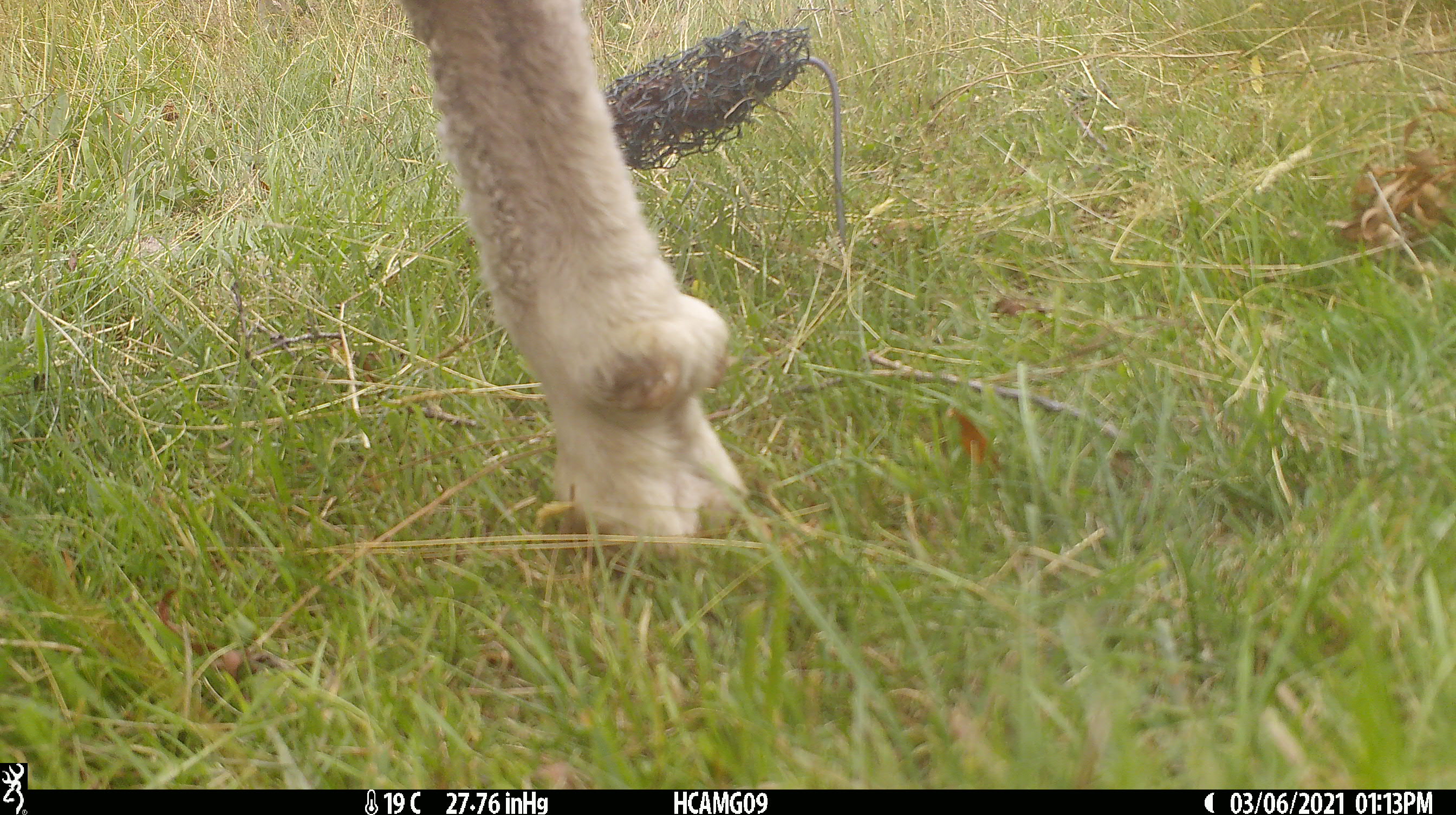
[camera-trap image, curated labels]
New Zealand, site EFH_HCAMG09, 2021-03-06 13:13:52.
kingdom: Animalia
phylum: Chordata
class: Mammalia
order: Artiodactyla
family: Bovidae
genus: Ovis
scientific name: Ovis aries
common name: domestic sheep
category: sheep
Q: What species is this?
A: Sheep (domestic sheep) (Ovis aries).